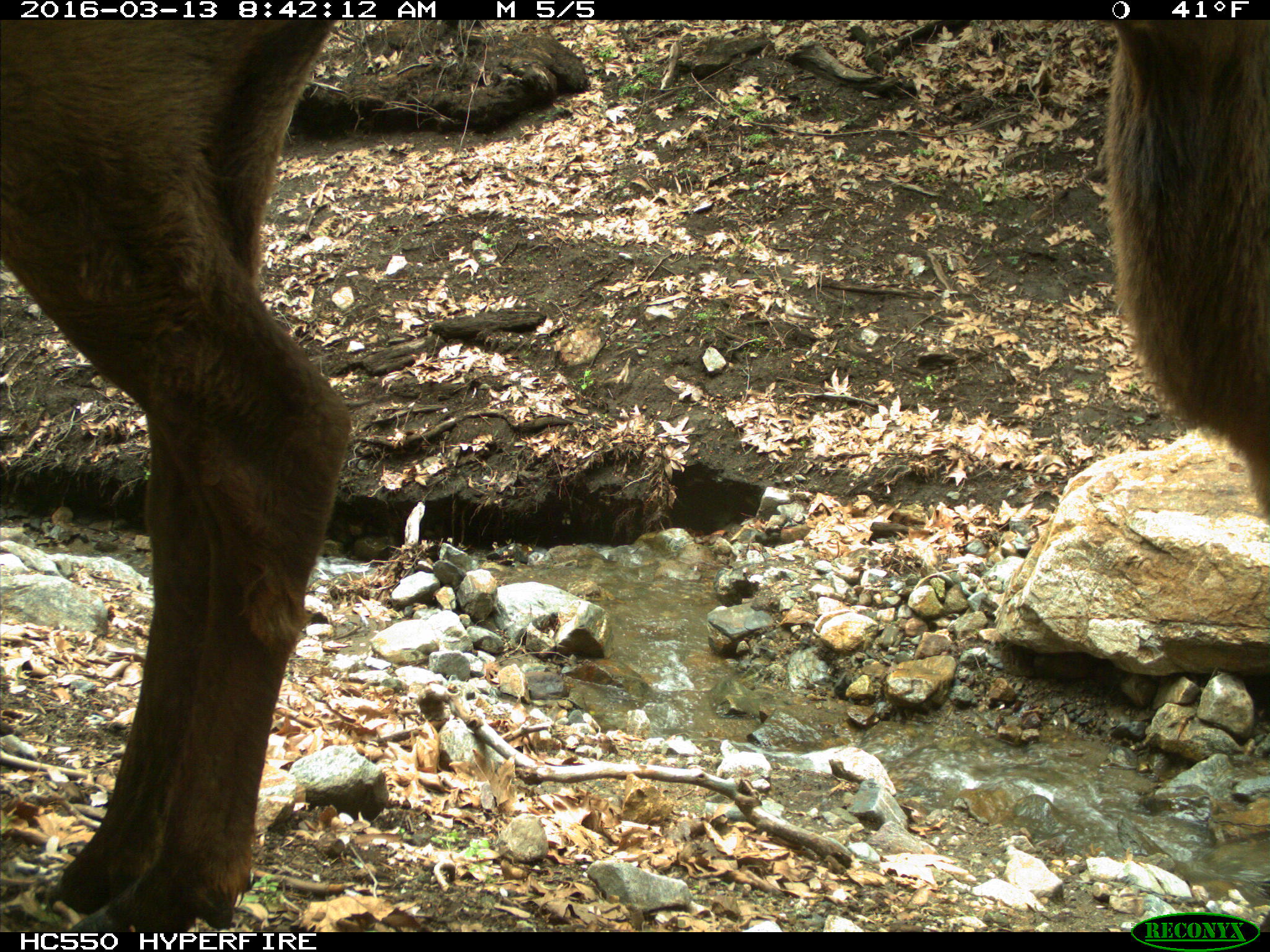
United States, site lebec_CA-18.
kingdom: Animalia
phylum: Chordata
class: Mammalia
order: Artiodactyla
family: Cervidae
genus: Cervus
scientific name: Cervus canadensis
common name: elk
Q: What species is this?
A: Cervus canadensis (elk).